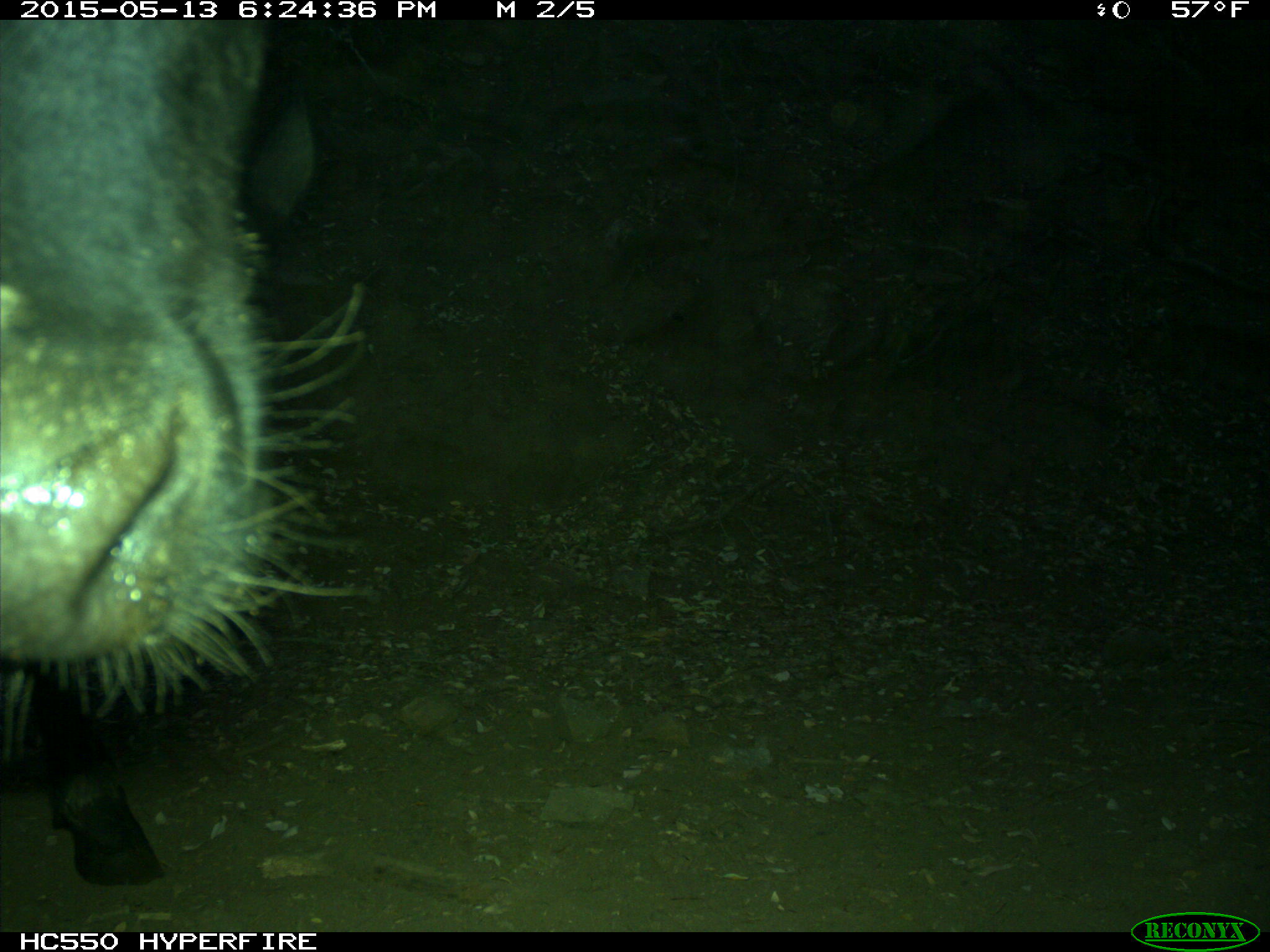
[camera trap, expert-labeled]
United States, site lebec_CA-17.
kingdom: Animalia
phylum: Chordata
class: Mammalia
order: Artiodactyla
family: Bovidae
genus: Bos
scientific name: Bos taurus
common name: domestic cow